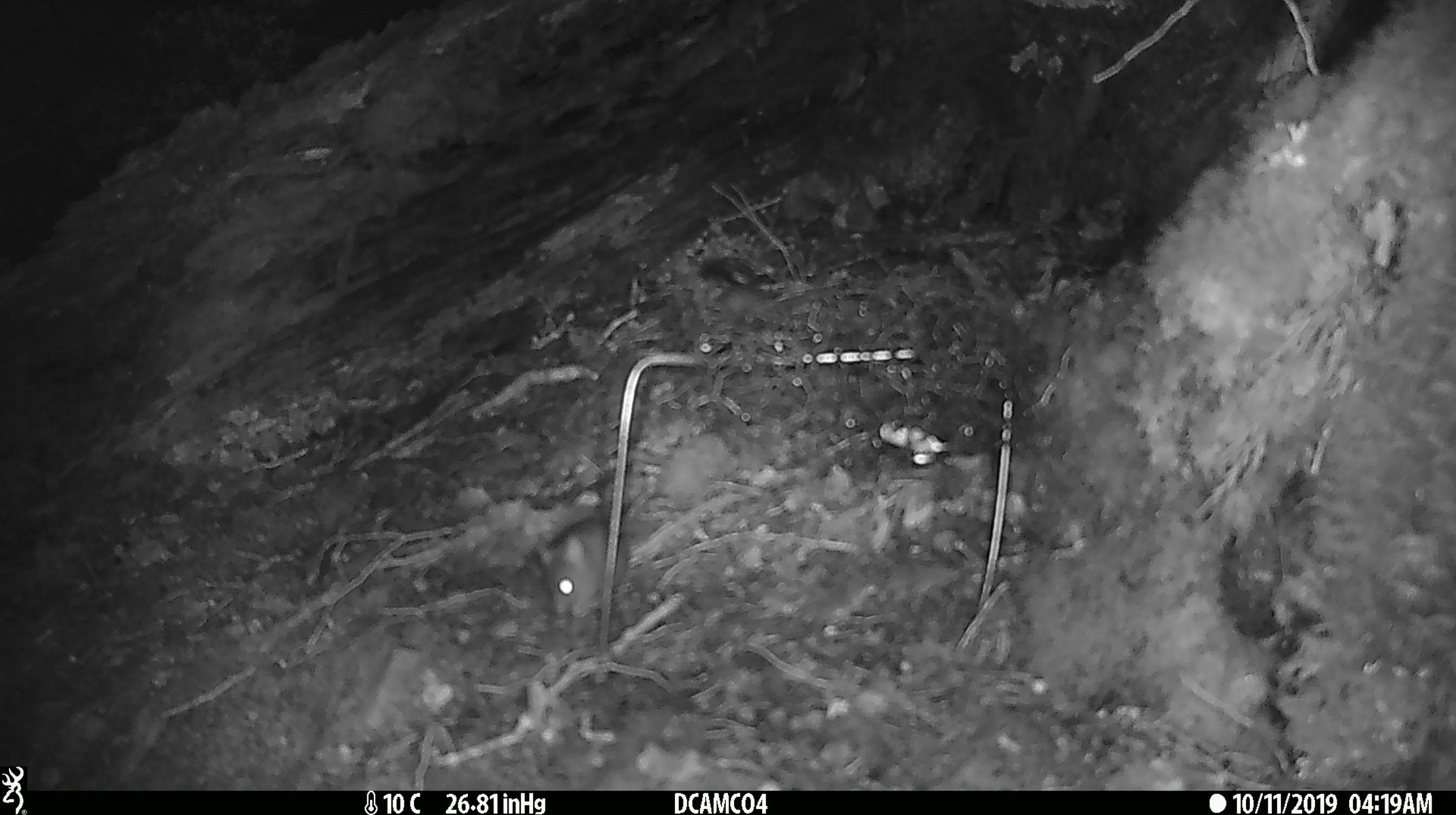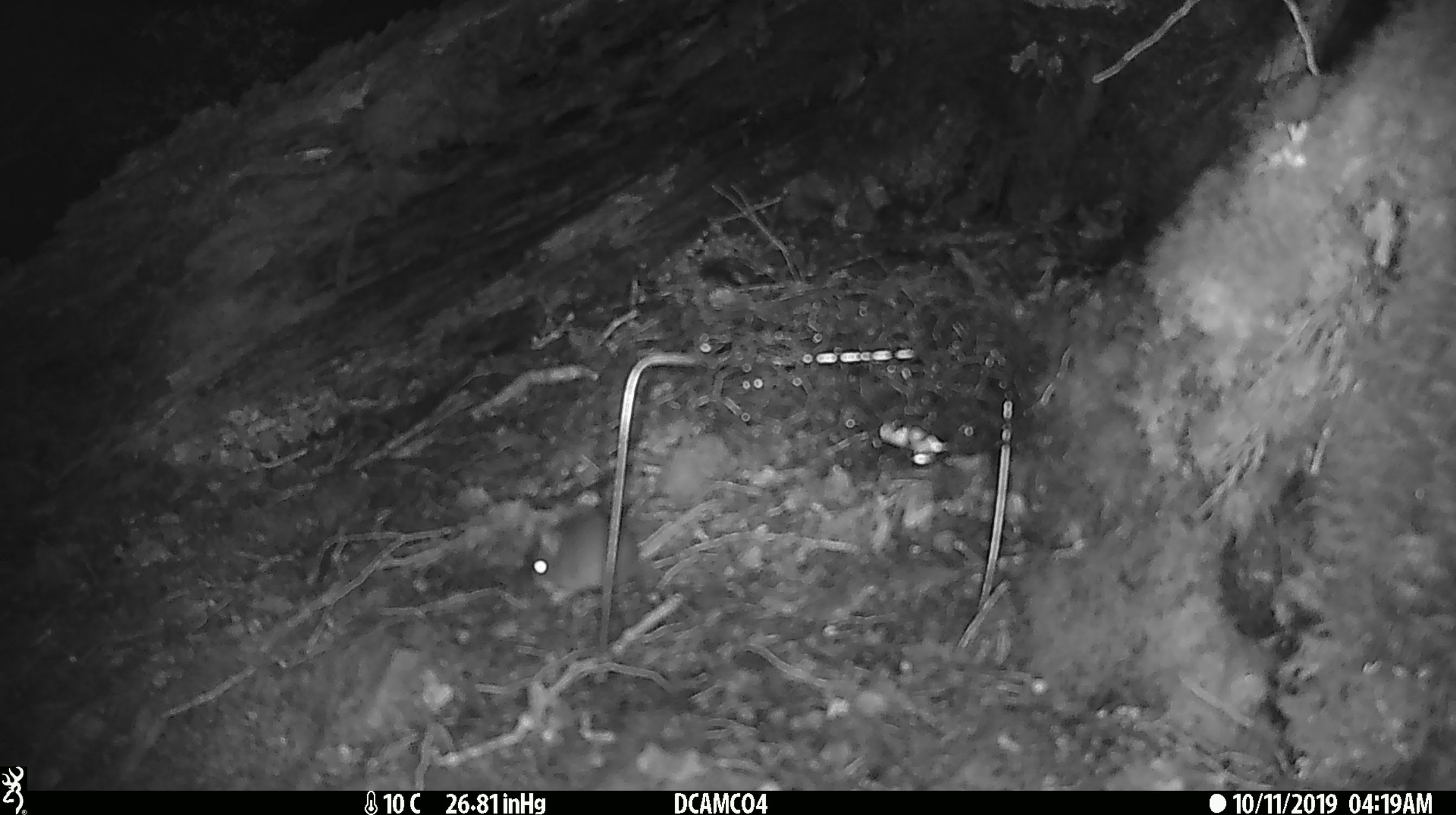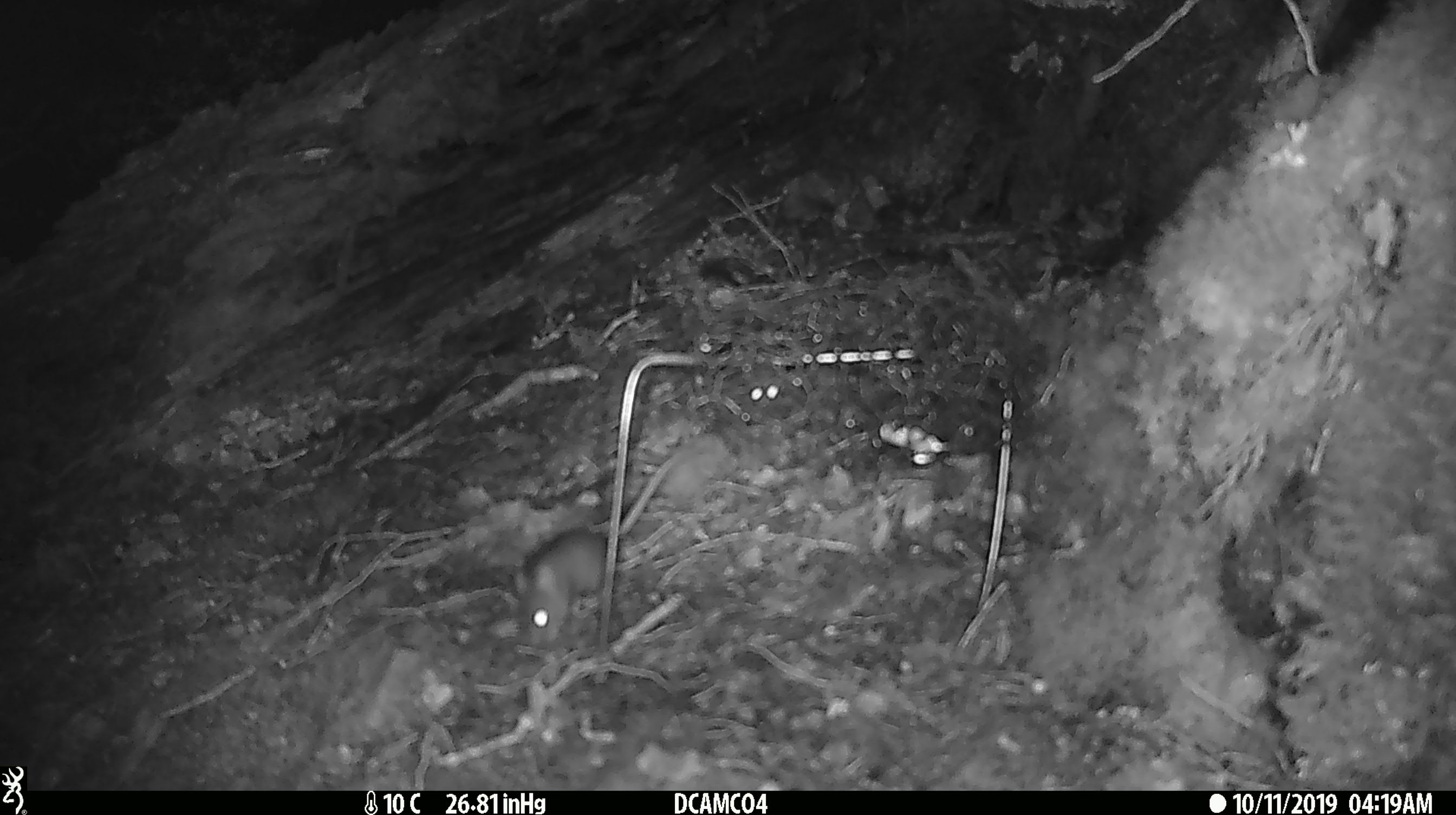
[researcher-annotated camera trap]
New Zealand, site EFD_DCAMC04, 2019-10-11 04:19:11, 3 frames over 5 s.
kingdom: Animalia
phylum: Chordata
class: Mammalia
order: Rodentia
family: Muridae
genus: Mus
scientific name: Mus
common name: mouse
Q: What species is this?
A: Mouse (Mus).